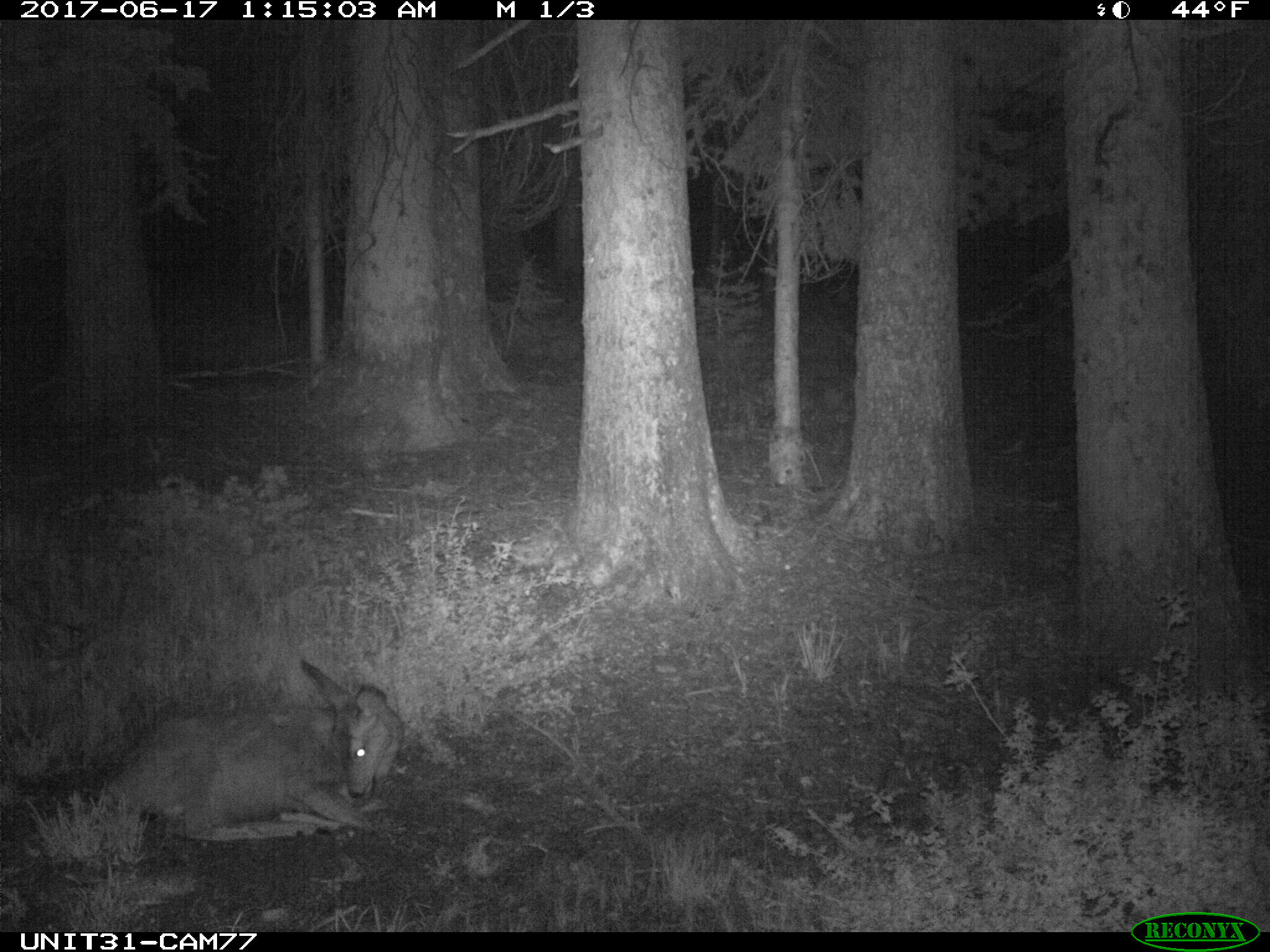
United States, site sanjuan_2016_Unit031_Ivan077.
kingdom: Animalia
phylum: Chordata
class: Mammalia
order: Artiodactyla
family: Cervidae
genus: Odocoileus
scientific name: Odocoileus hemionus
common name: mule deer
Odocoileus hemionus (mule deer).